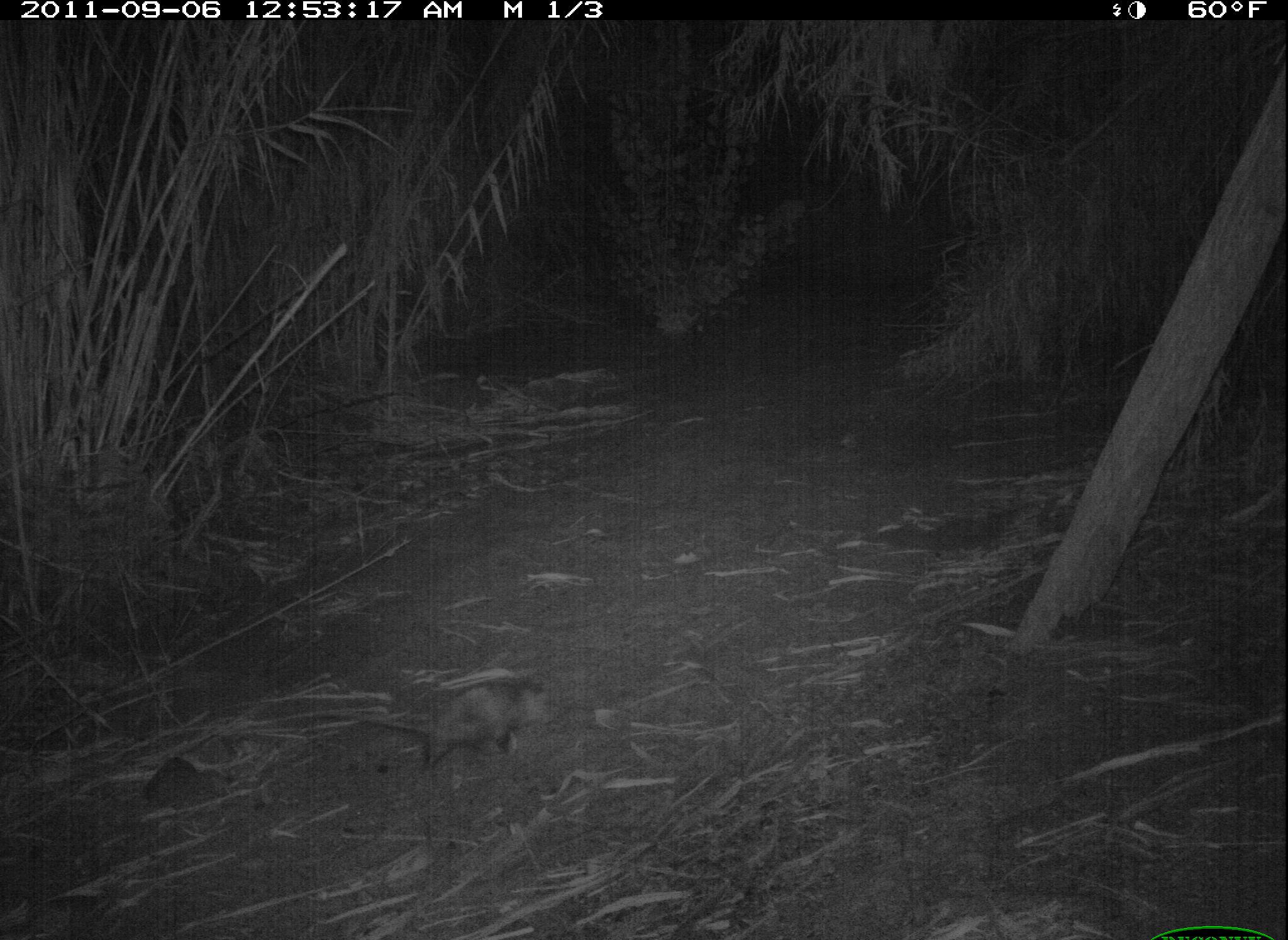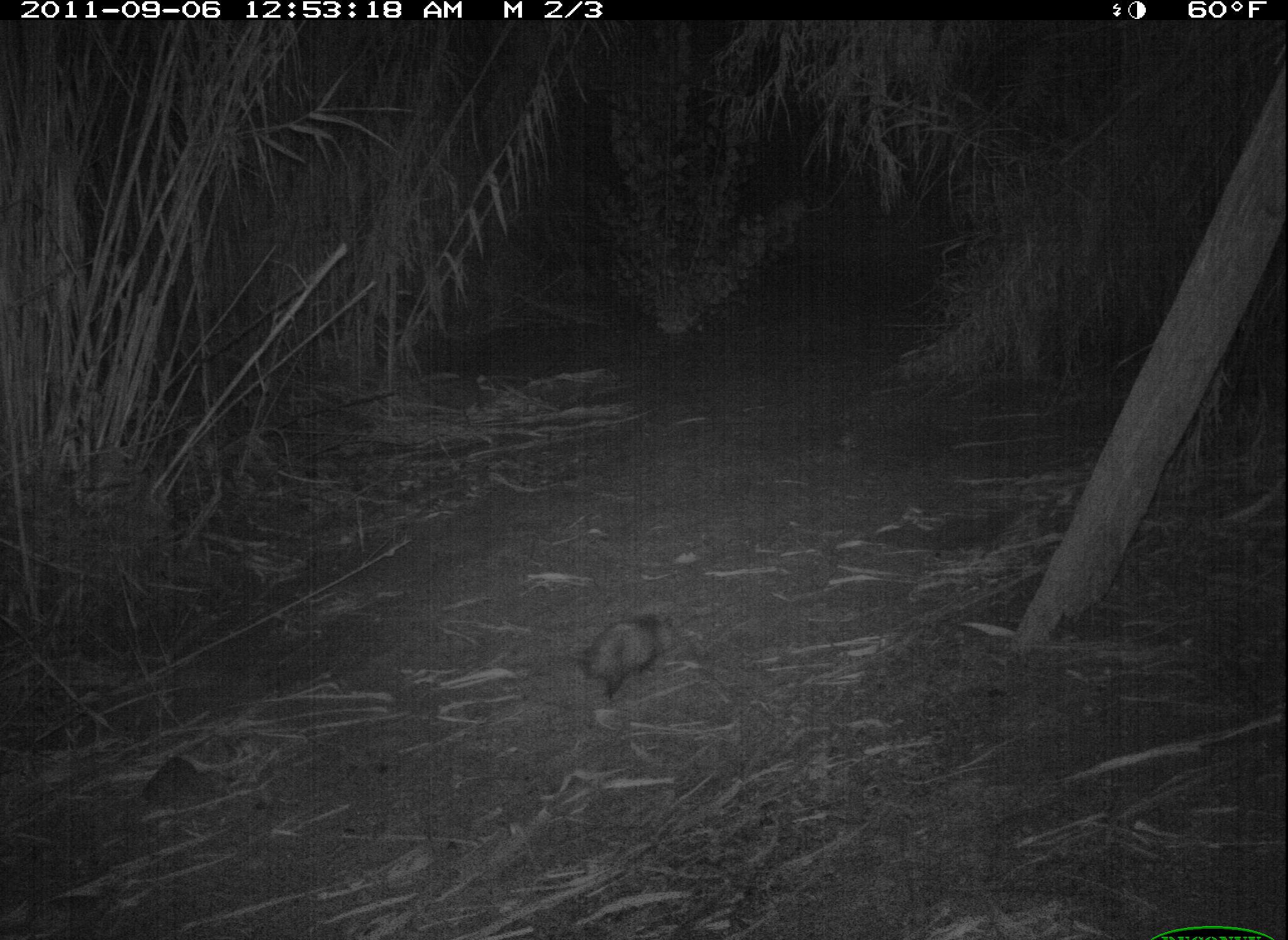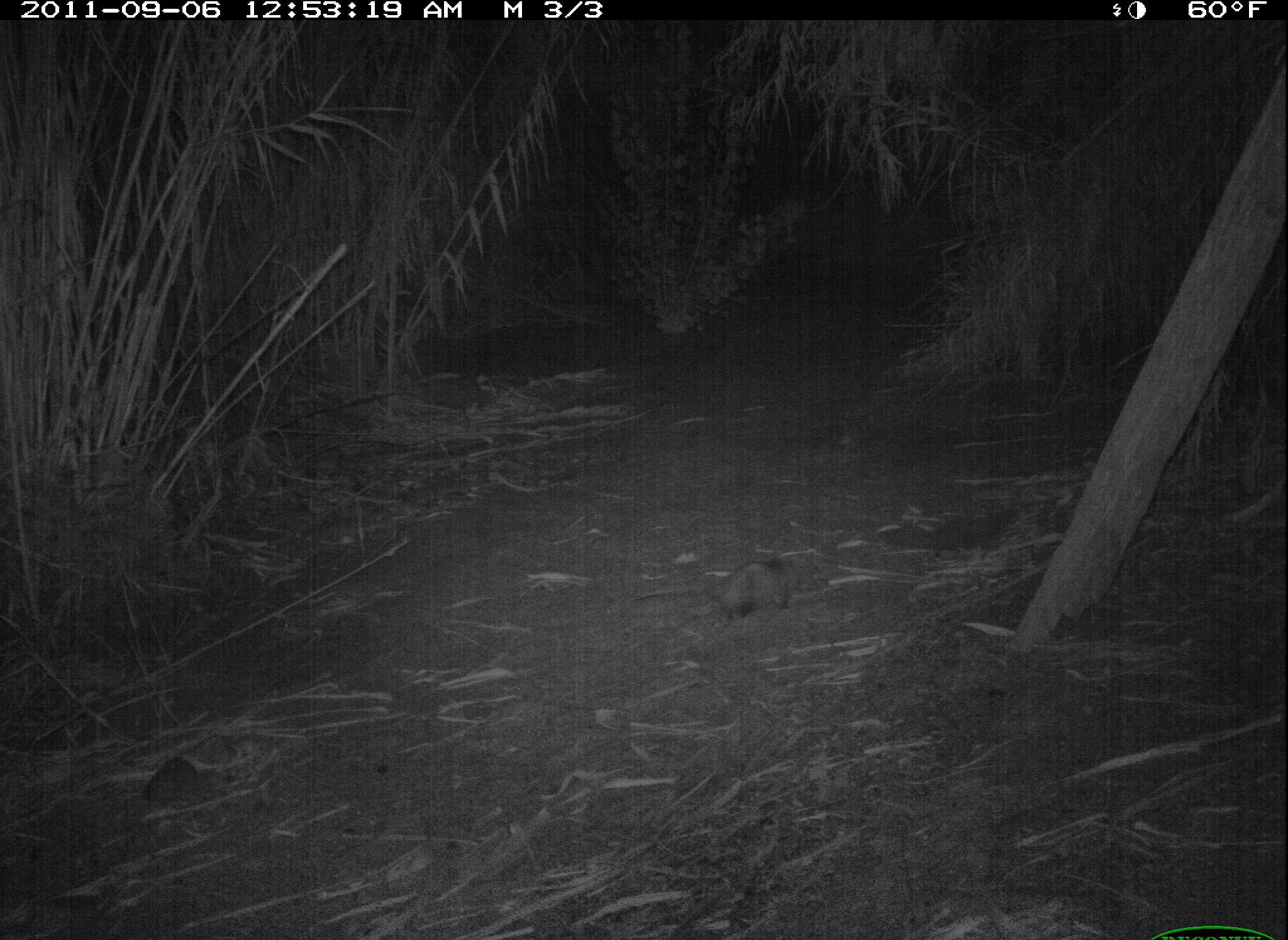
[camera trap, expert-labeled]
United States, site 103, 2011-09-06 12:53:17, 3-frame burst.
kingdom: Animalia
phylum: Chordata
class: Mammalia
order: Didelphimorphia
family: Didelphidae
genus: Didelphis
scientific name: Didelphis virginiana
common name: virginia opossum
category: opossum